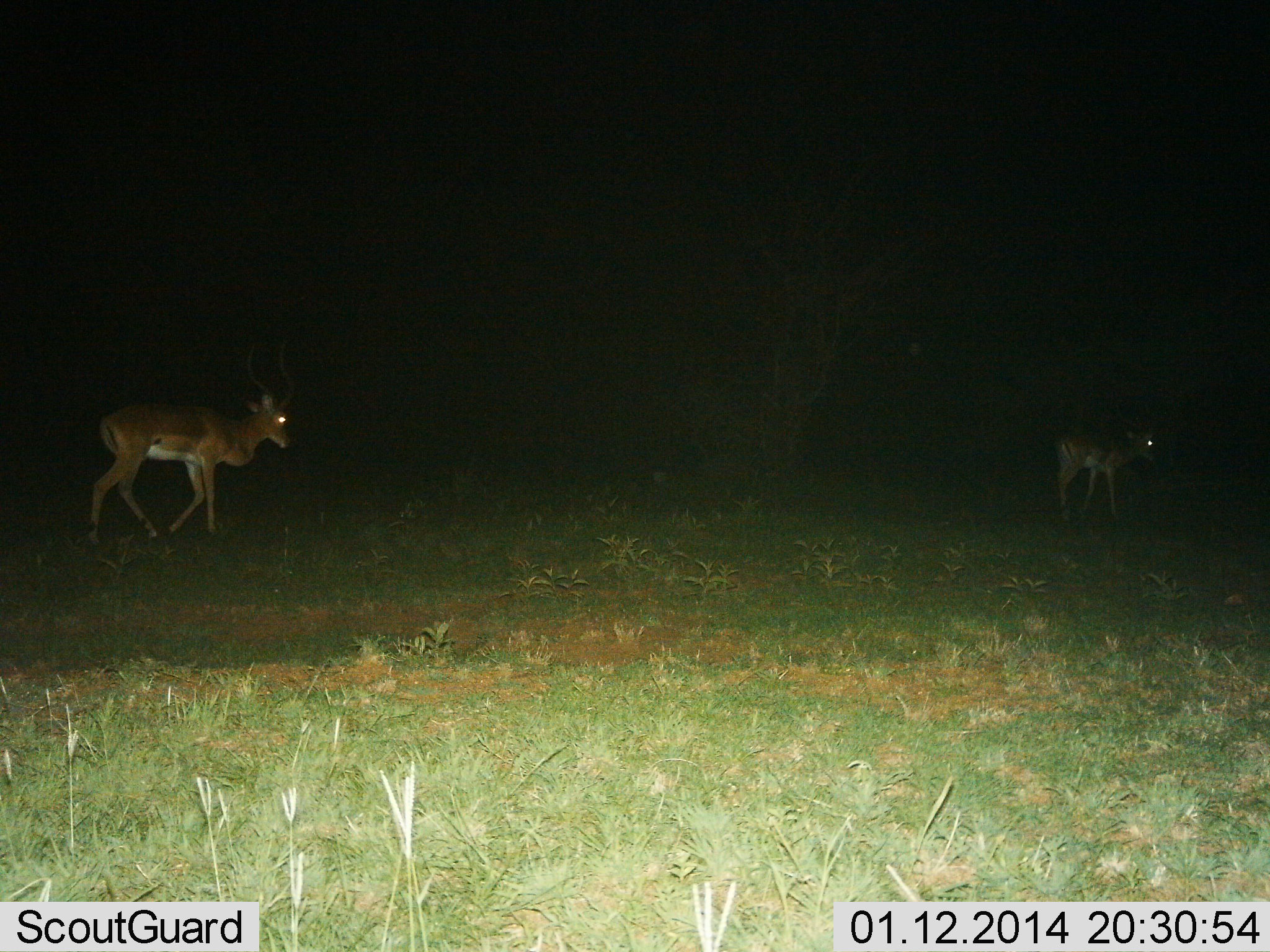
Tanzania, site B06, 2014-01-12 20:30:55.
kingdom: Animalia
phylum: Chordata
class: Mammalia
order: Artiodactyla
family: Bovidae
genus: Aepyceros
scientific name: Aepyceros melampus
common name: impala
Impala (Aepyceros melampus), count 2. Behavior (volunteer vote fractions): standing 33%, resting 0%, moving 78%, interacting 0%. Young present (vote fraction): 23%. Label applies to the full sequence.